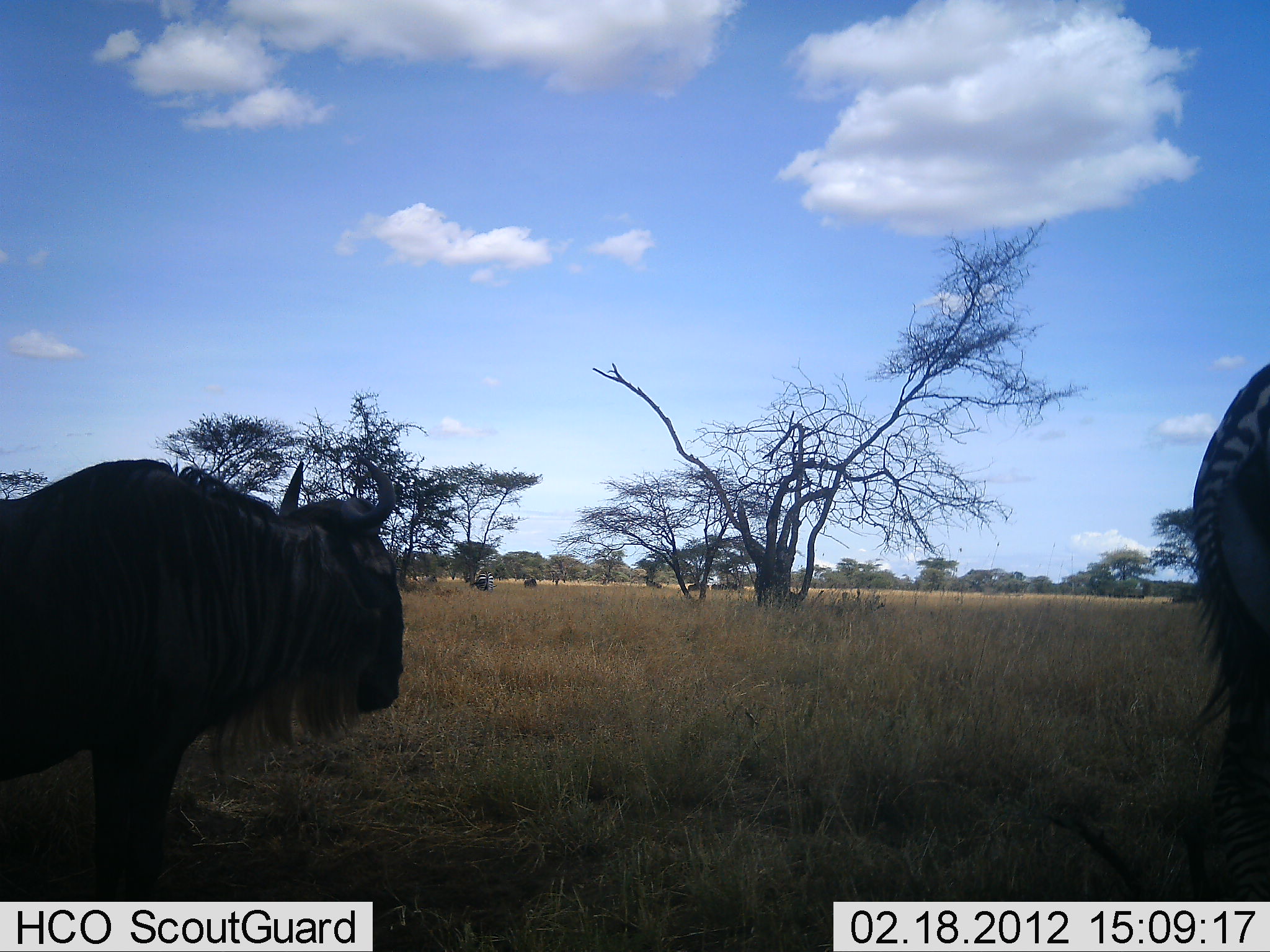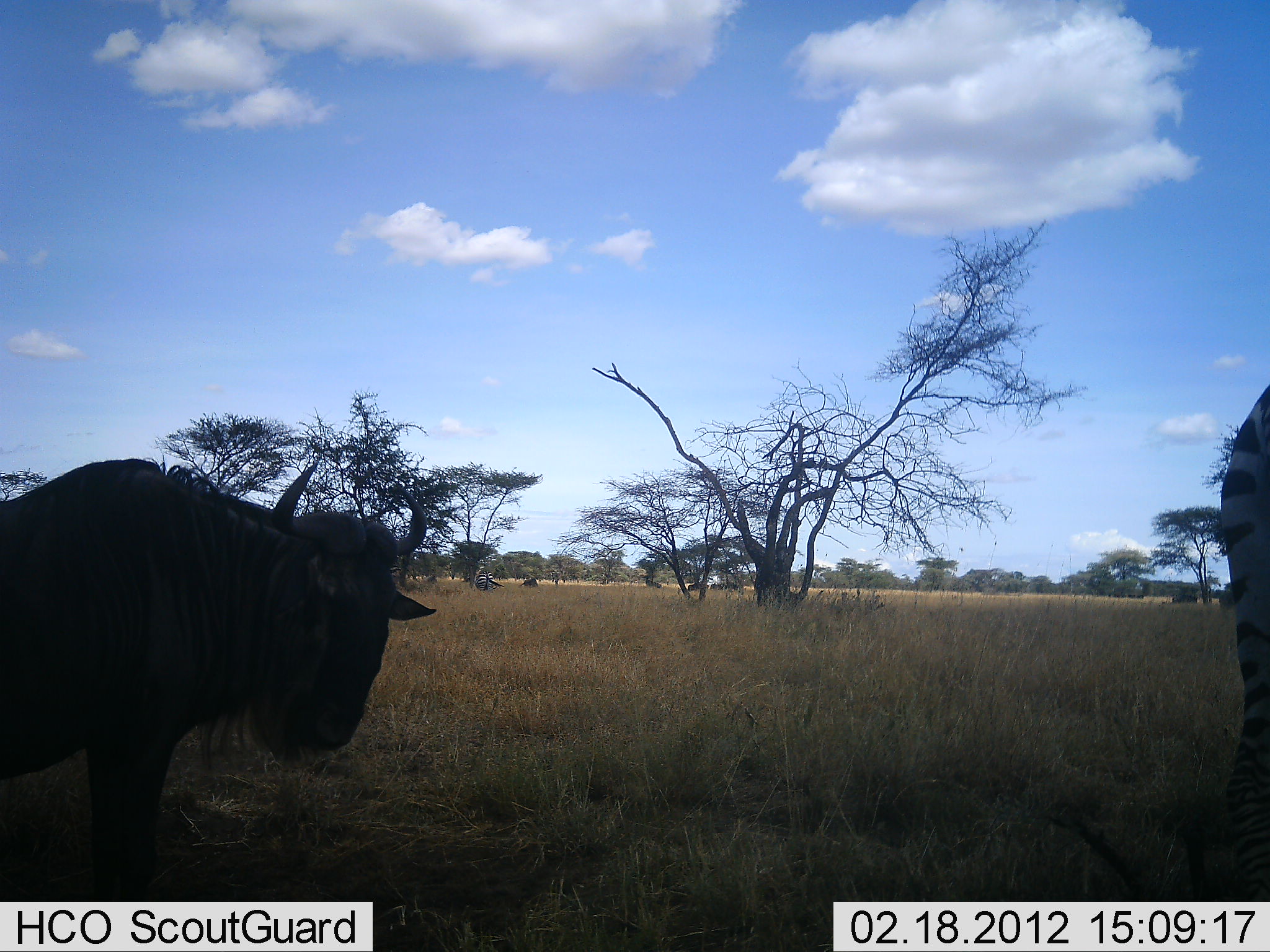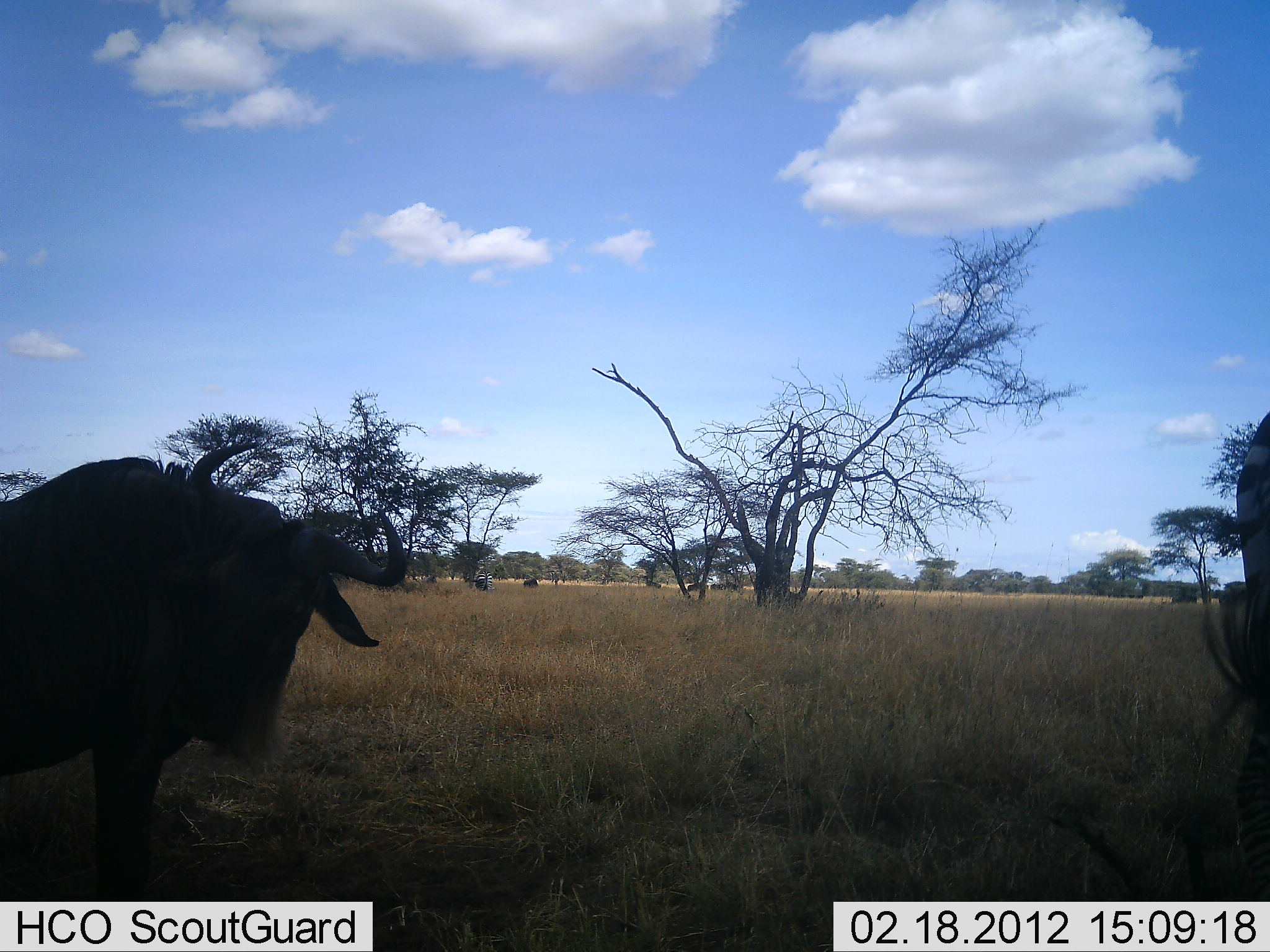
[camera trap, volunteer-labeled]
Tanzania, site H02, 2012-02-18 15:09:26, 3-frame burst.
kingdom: Animalia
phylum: Chordata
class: Mammalia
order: Artiodactyla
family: Bovidae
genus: Connochaetes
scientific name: Connochaetes taurinus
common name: blue wildebeest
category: wildebeest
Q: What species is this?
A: Wildebeest (blue wildebeest) (Connochaetes taurinus).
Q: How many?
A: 1.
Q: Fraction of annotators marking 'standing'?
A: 91%.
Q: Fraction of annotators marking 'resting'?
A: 4%.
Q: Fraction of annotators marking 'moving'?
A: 0%.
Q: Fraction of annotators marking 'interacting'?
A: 0%.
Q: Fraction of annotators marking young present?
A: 0%.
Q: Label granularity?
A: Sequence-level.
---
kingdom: Animalia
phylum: Chordata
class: Mammalia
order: Perissodactyla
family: Equidae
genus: Equus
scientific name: Equus quagga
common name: plains zebra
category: zebra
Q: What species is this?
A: Zebra (plains zebra) (Equus quagga).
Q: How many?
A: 1.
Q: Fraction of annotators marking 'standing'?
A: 84%.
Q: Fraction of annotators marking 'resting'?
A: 0%.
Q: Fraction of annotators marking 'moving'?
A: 11%.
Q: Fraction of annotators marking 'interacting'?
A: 0%.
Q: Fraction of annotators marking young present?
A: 0%.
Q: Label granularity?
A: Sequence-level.